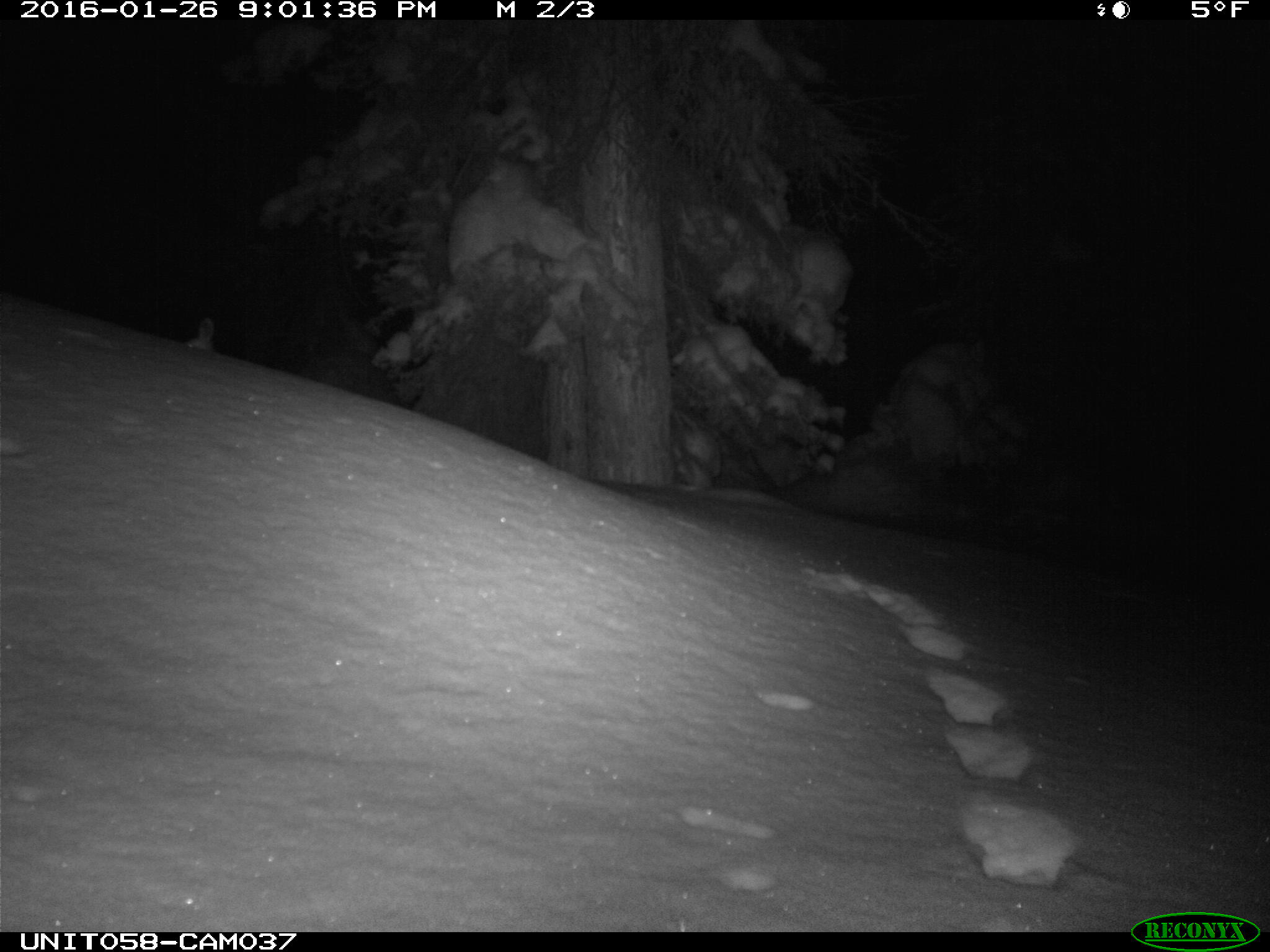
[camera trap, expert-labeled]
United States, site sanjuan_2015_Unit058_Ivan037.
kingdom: Animalia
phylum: Chordata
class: Mammalia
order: Lagomorpha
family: Leporidae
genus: Lepus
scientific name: Lepus americanus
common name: snowshoe hare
Lepus americanus (snowshoe hare).